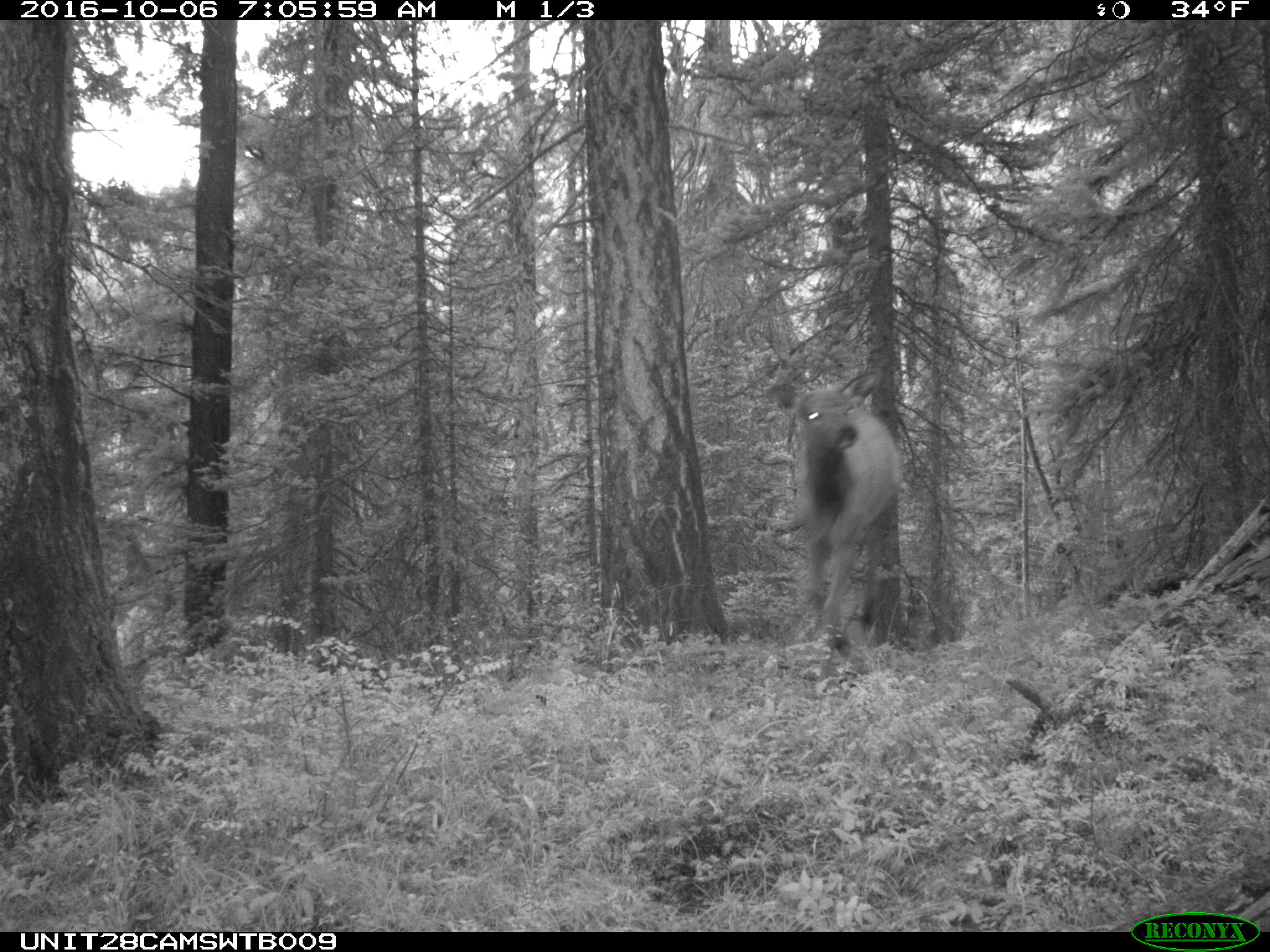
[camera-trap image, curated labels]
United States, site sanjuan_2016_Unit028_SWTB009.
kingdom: Animalia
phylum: Chordata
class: Mammalia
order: Artiodactyla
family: Cervidae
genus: Cervus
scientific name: Cervus elaphus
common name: red deer